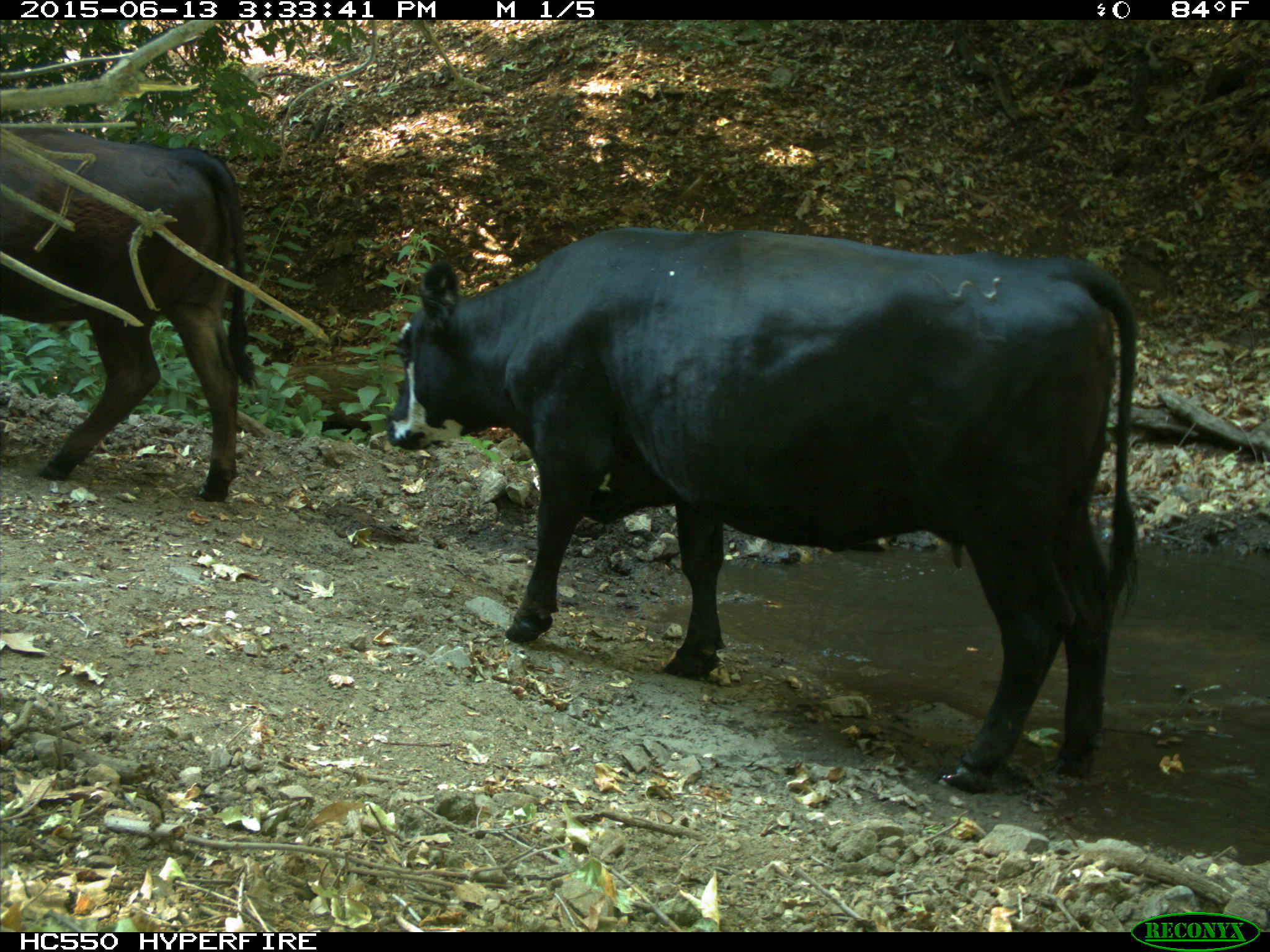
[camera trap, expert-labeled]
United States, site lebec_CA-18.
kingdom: Animalia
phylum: Chordata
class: Mammalia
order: Artiodactyla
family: Bovidae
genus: Bos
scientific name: Bos taurus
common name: domestic cow